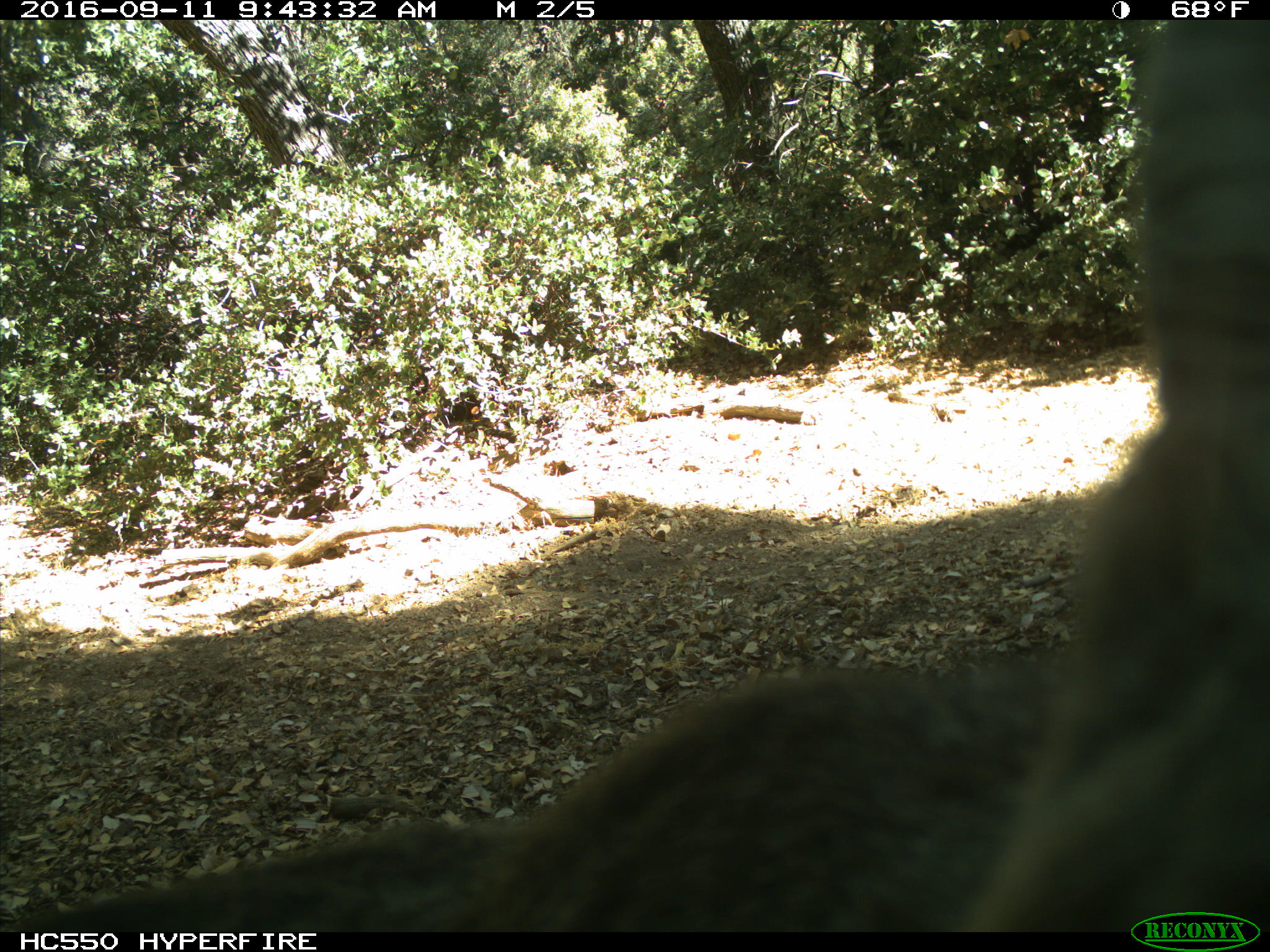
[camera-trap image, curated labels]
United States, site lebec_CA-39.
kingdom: Animalia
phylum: Chordata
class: Mammalia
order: Carnivora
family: Felidae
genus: Lynx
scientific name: Lynx rufus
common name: bobcat